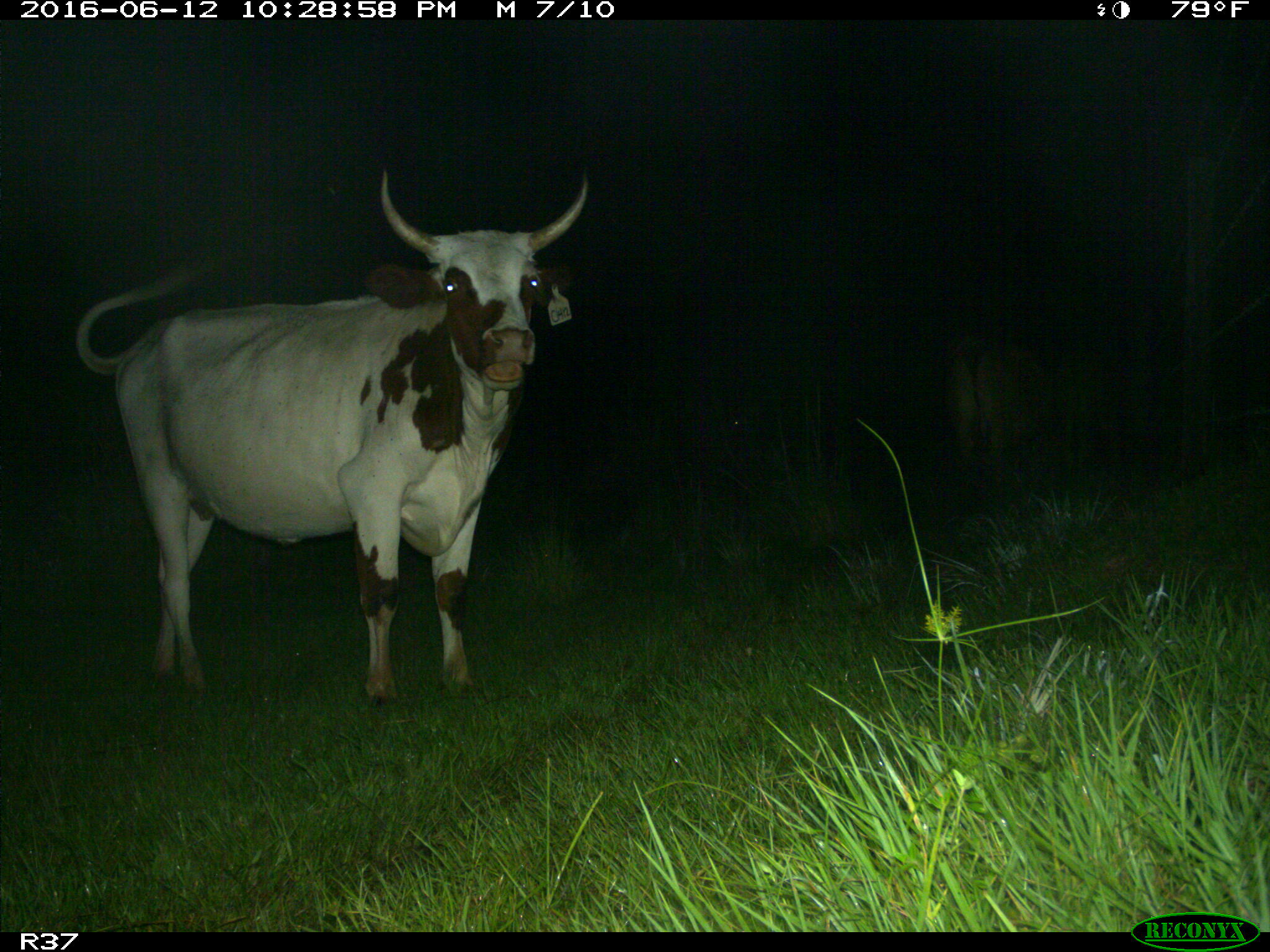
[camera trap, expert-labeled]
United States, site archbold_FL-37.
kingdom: Animalia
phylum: Chordata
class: Mammalia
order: Artiodactyla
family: Bovidae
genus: Bos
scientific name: Bos taurus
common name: domestic cow